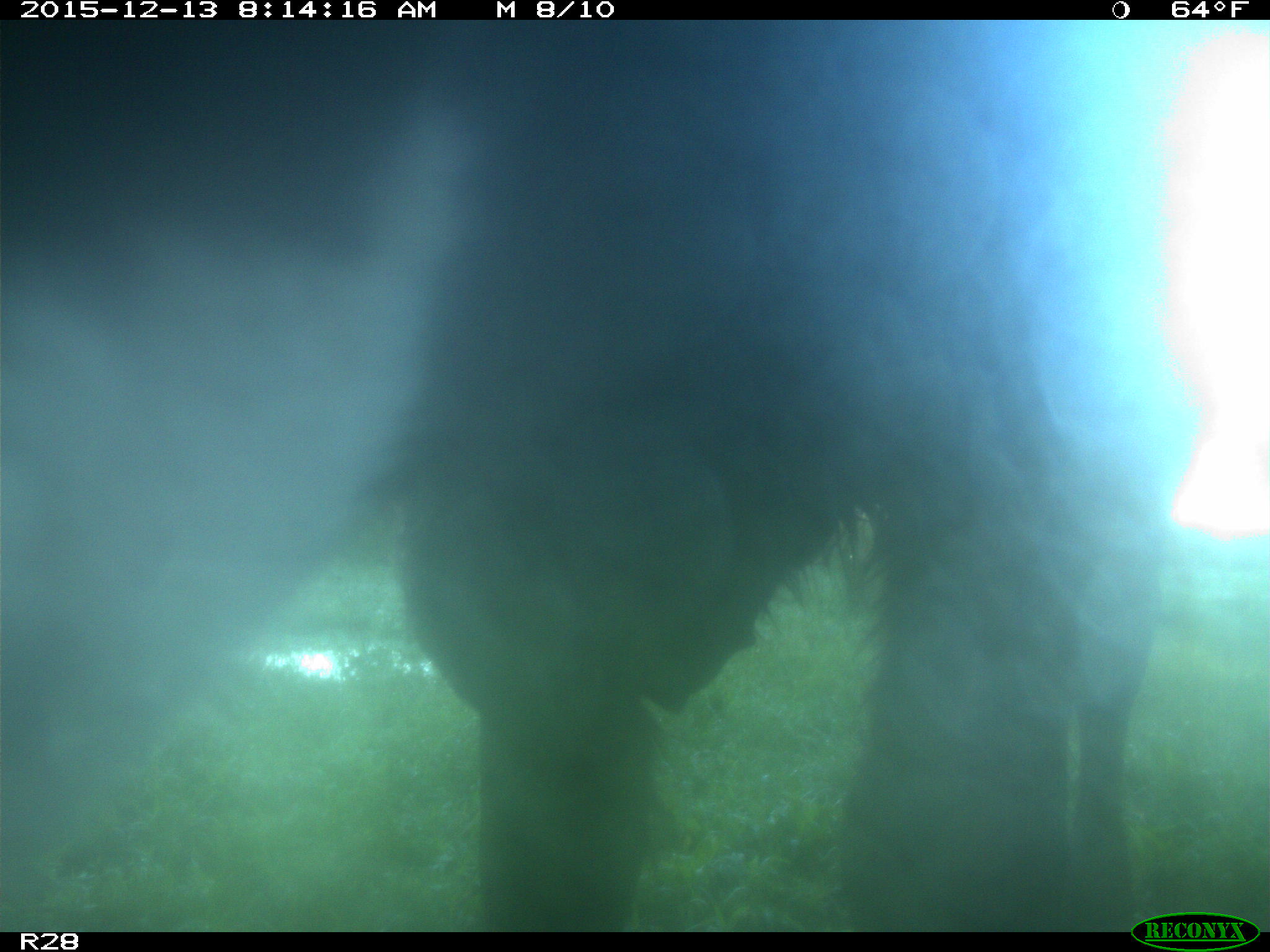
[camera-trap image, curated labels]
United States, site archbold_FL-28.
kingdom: Animalia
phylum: Chordata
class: Mammalia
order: Artiodactyla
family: Bovidae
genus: Bos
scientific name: Bos taurus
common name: domestic cow